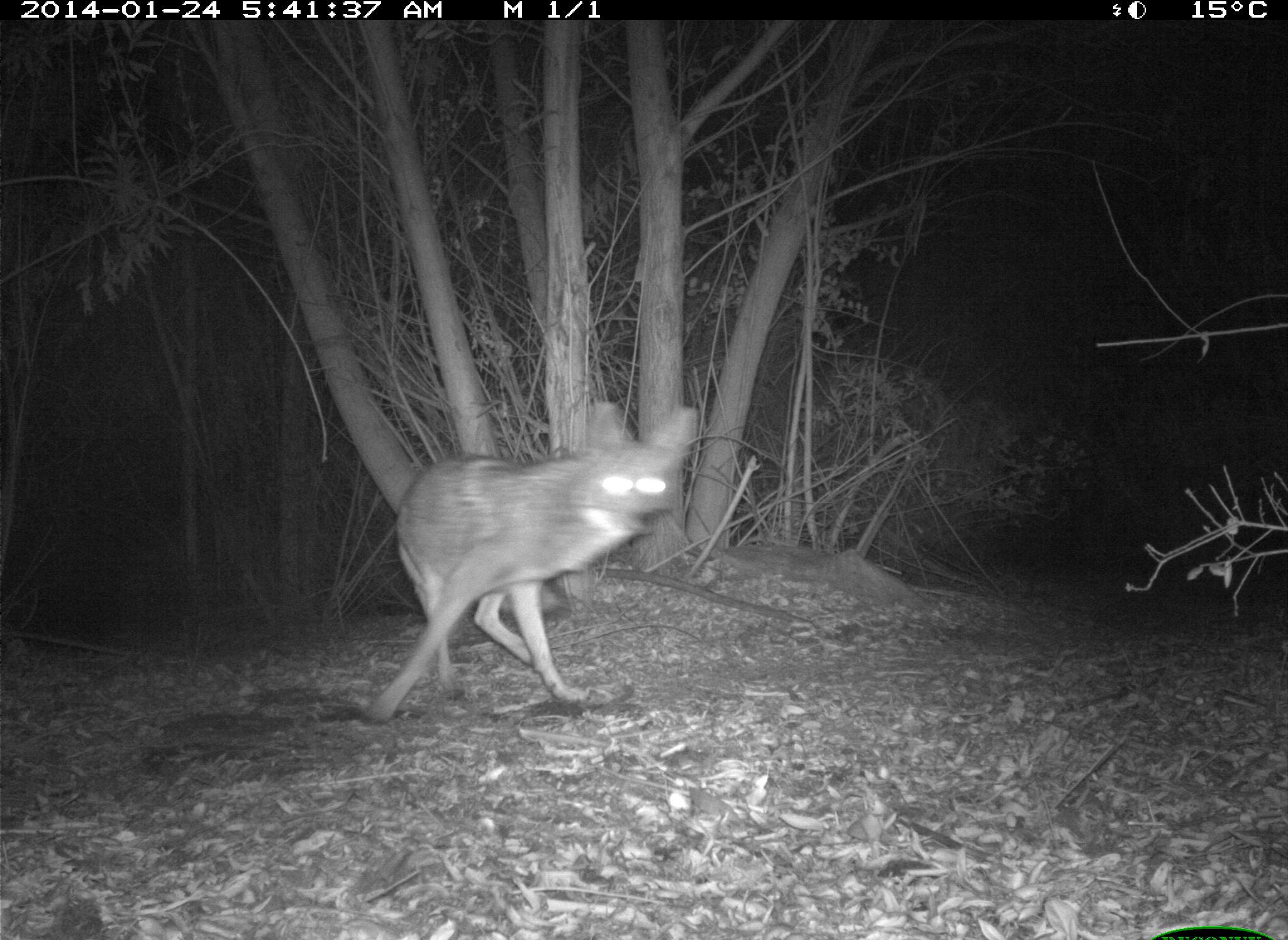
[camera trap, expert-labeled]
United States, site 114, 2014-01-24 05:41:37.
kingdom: Animalia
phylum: Chordata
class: Mammalia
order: Carnivora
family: Canidae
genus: Canis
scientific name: Canis latrans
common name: coyote